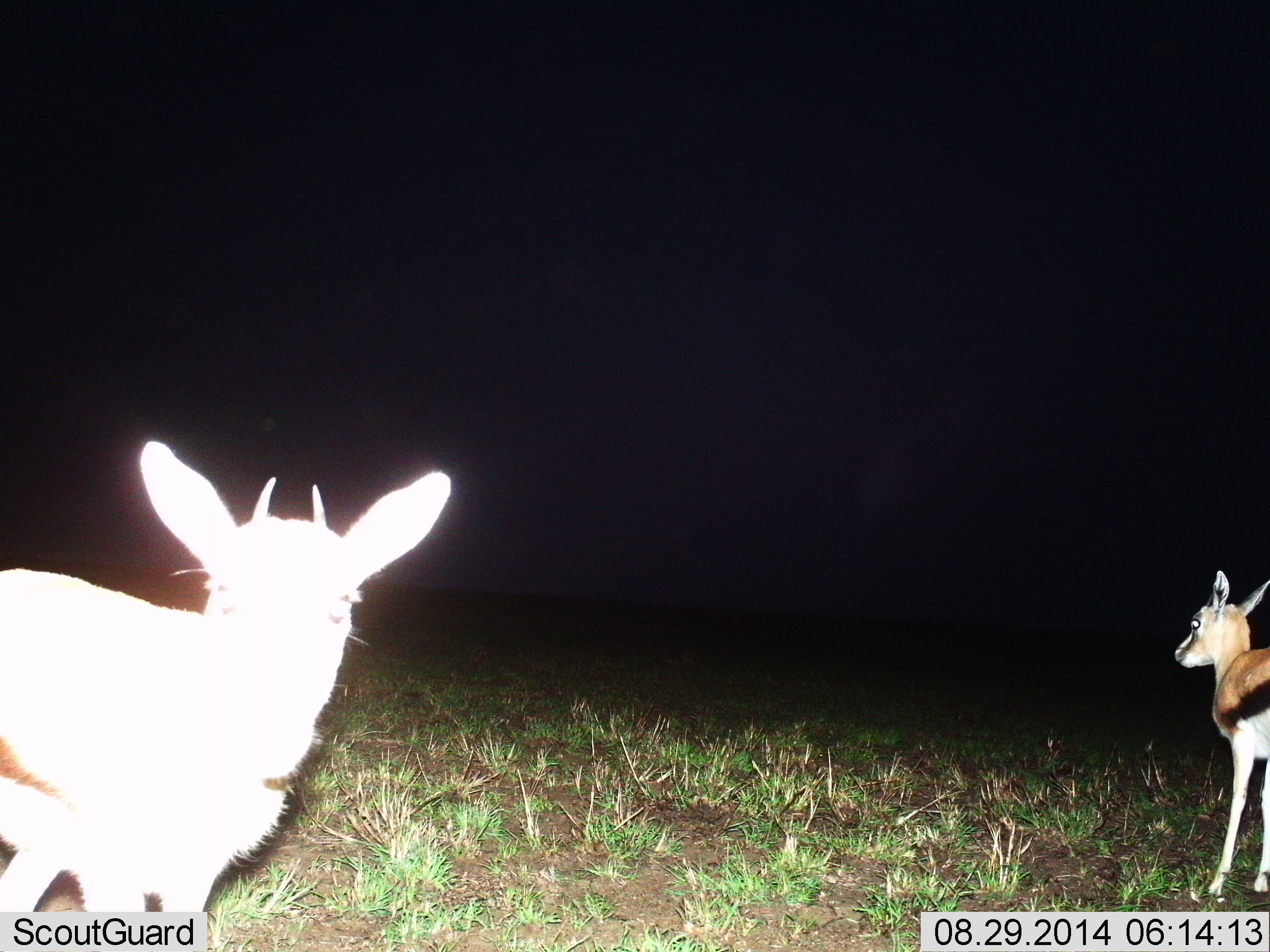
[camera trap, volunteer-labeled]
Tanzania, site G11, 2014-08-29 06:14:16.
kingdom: Animalia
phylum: Chordata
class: Mammalia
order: Artiodactyla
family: Bovidae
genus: Eudorcas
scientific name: Eudorcas thomsonii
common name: thomson's gazelle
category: gazellethomsons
Gazellethomsons (thomson's gazelle) (Eudorcas thomsonii), count 2. Behavior (volunteer vote fractions): standing 100%, resting 0%, moving 0%, interacting 10%. Young present (vote fraction): 10%. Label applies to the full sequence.